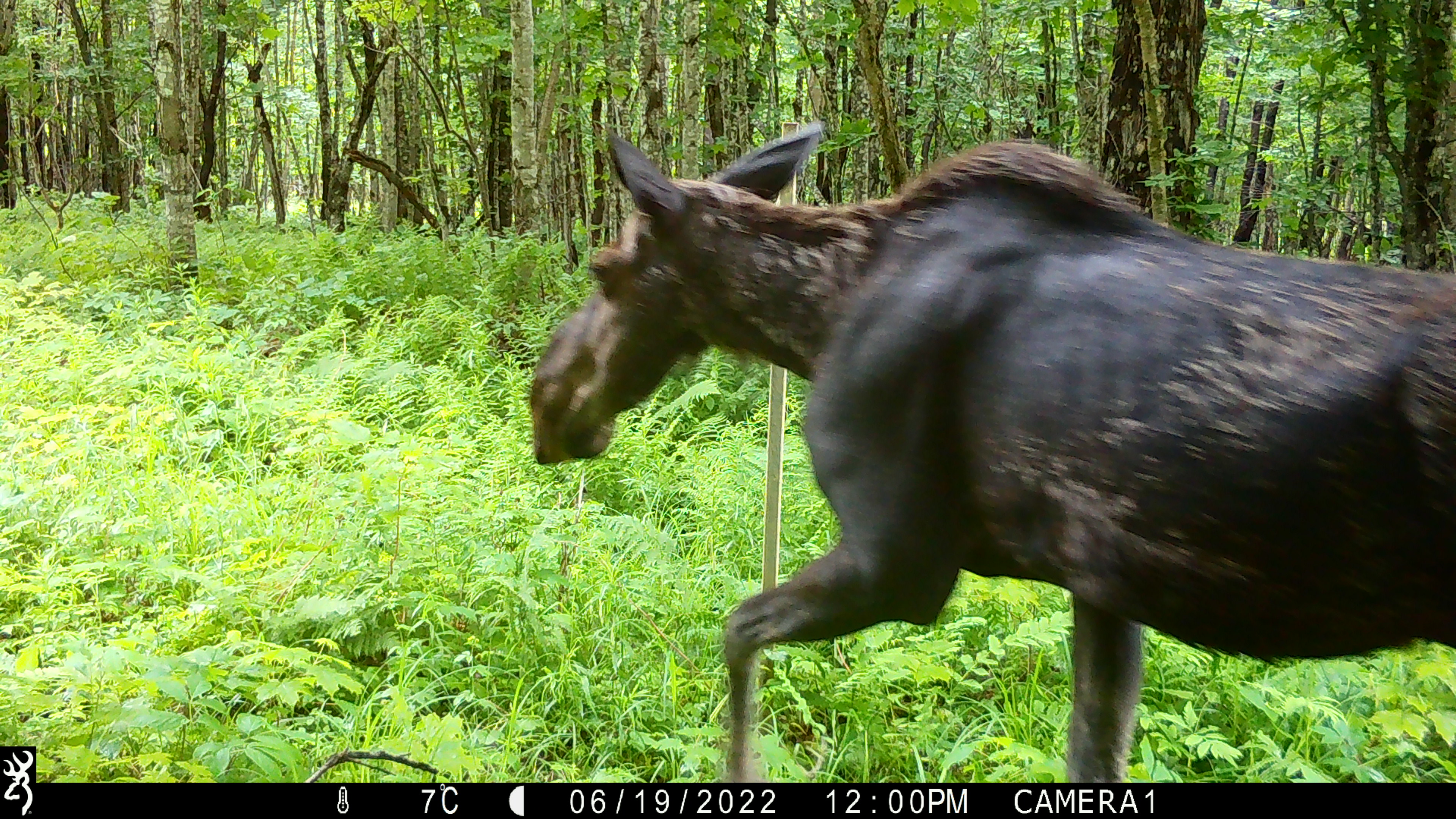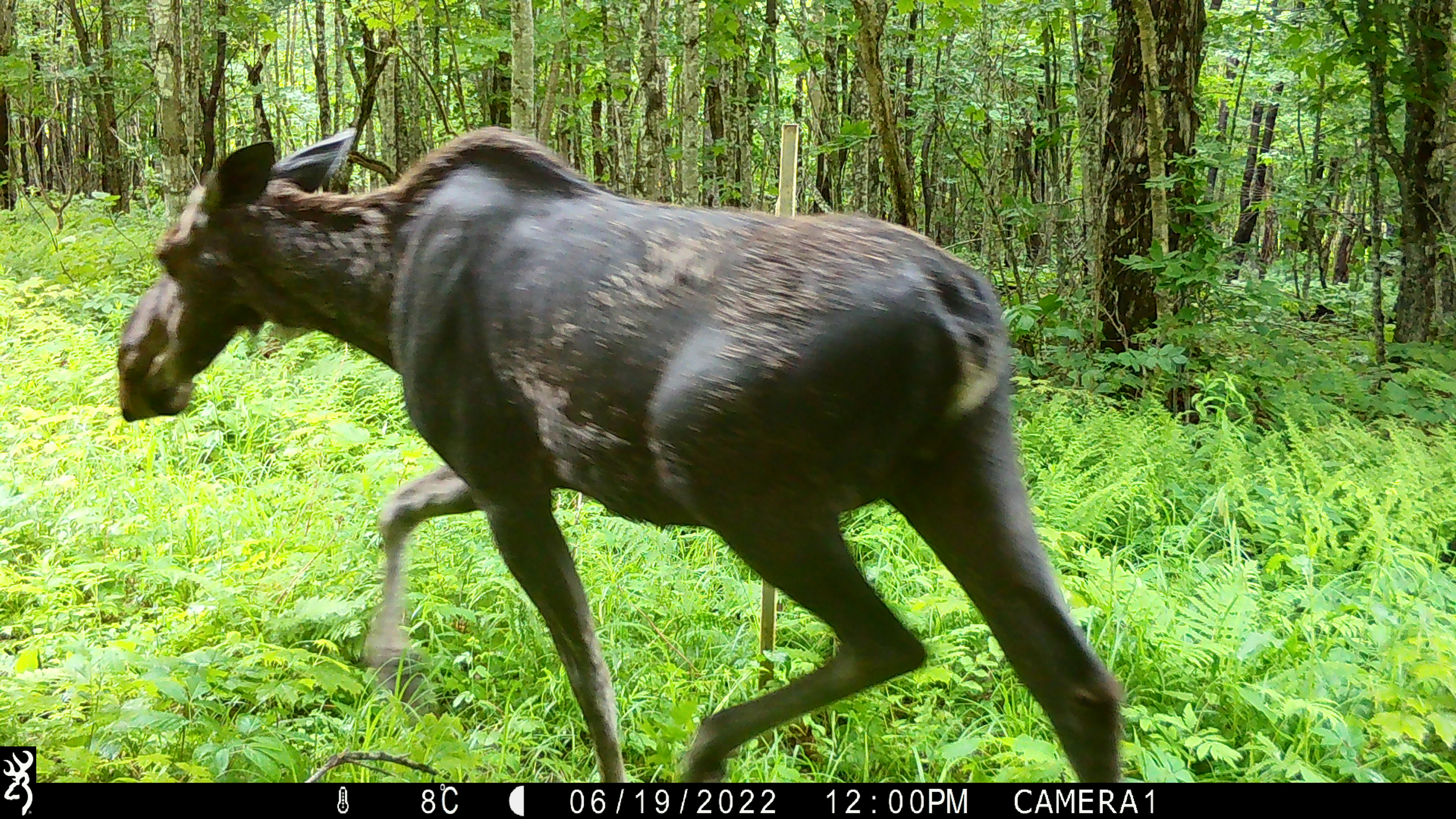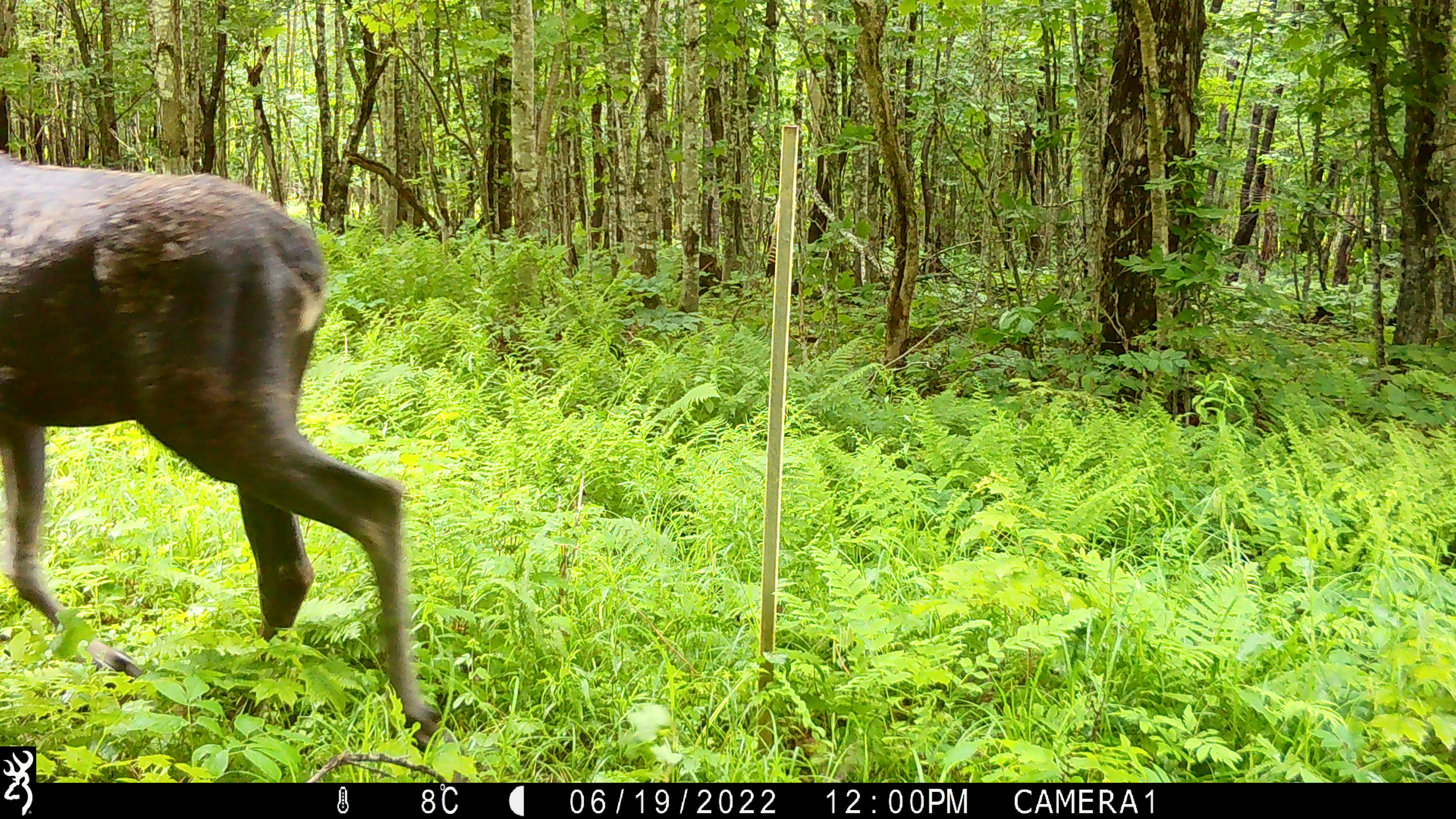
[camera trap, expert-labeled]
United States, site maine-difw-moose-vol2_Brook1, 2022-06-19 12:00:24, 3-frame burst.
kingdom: Animalia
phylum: Chordata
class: Mammalia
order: Artiodactyla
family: Cervidae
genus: Alces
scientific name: Alces alces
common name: moose